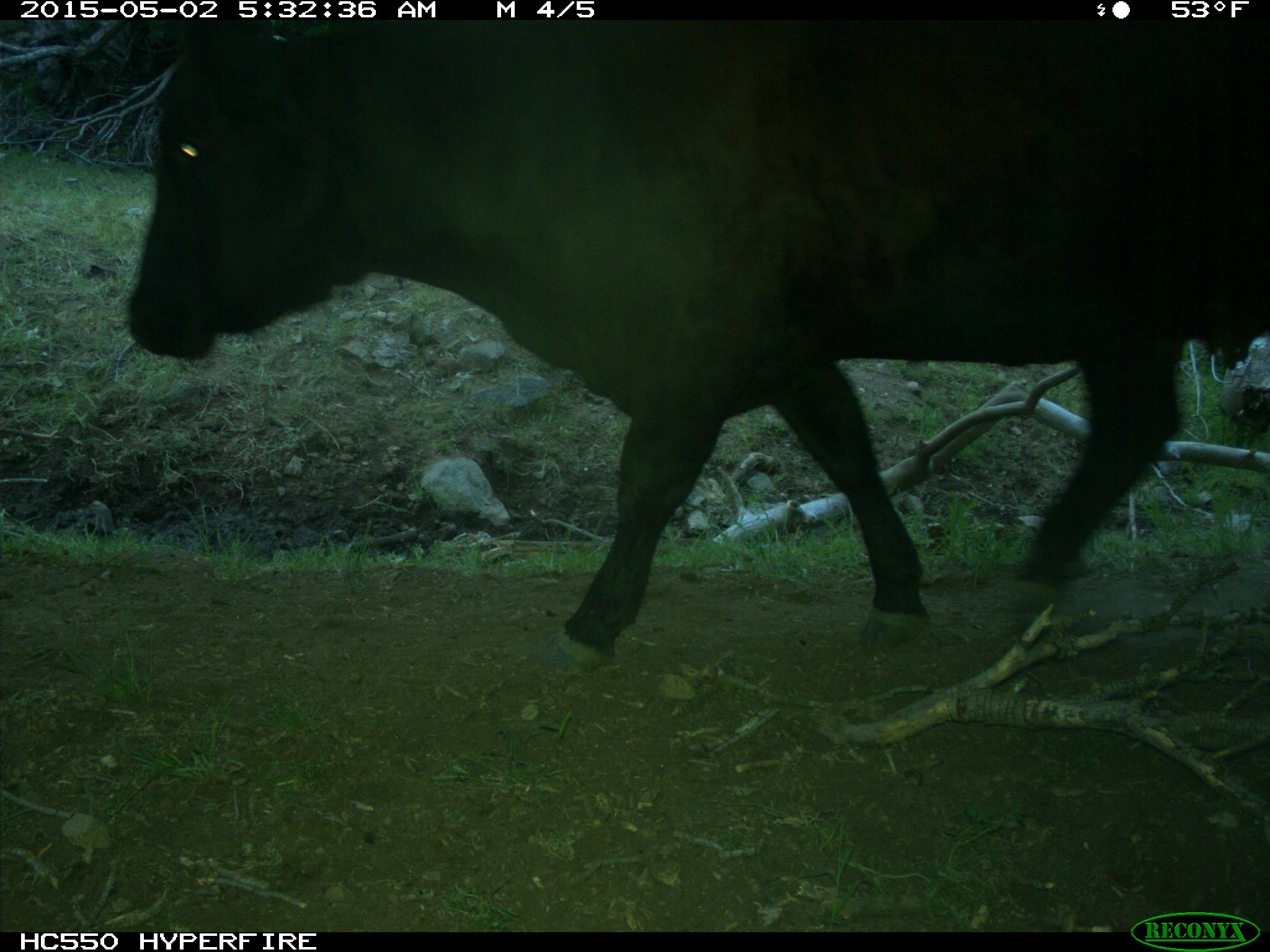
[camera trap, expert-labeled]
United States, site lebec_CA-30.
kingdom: Animalia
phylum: Chordata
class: Mammalia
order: Artiodactyla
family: Bovidae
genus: Bos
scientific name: Bos taurus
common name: domestic cow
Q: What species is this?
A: Bos taurus (domestic cow).